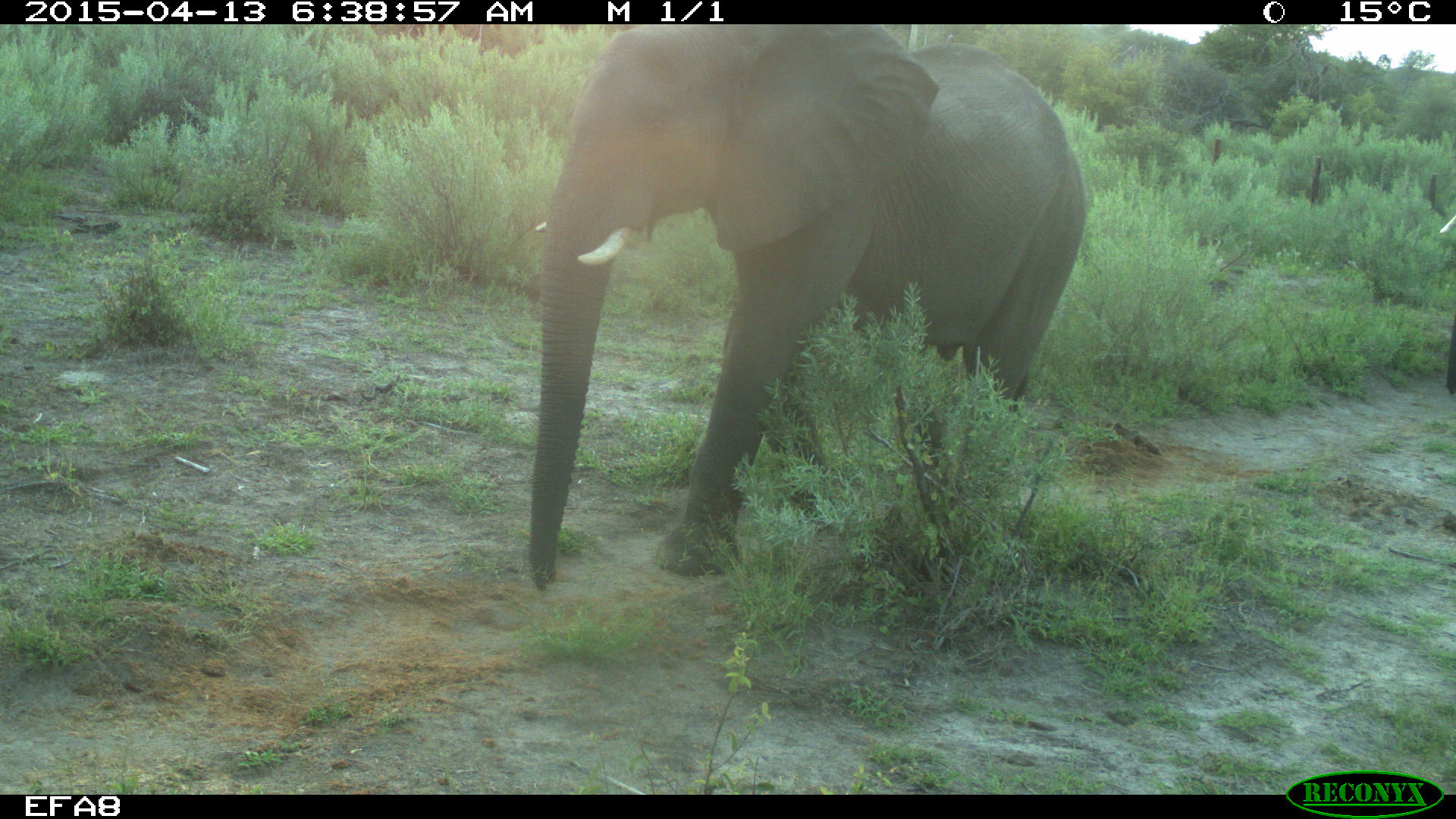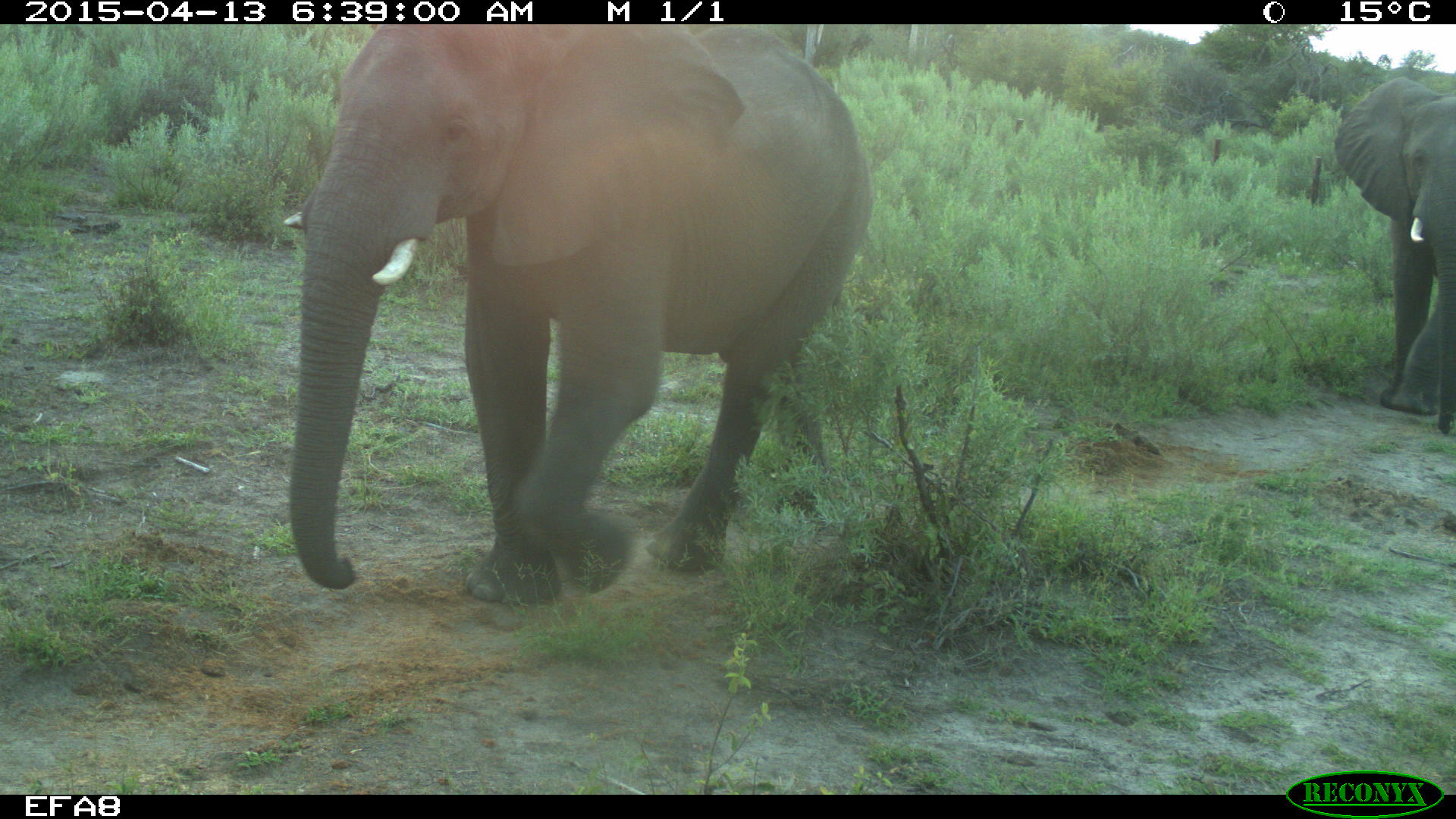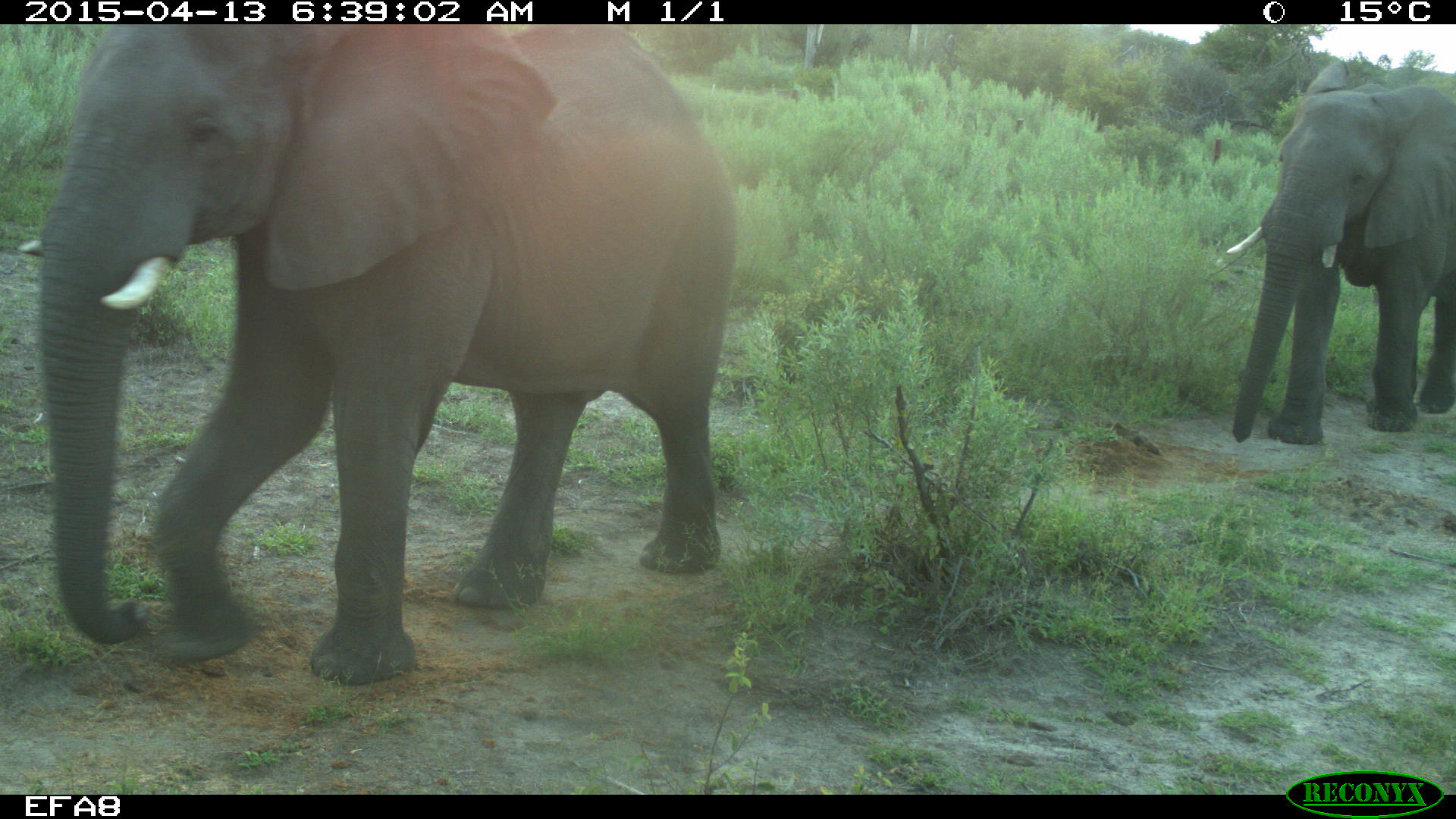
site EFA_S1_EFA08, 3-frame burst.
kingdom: Animalia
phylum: Chordata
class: Mammalia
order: Proboscidea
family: Elephantidae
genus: Loxodonta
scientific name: Loxodonta africana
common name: african bush elephant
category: elephant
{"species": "elephant (african bush elephant) (Loxodonta africana)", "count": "2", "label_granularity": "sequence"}